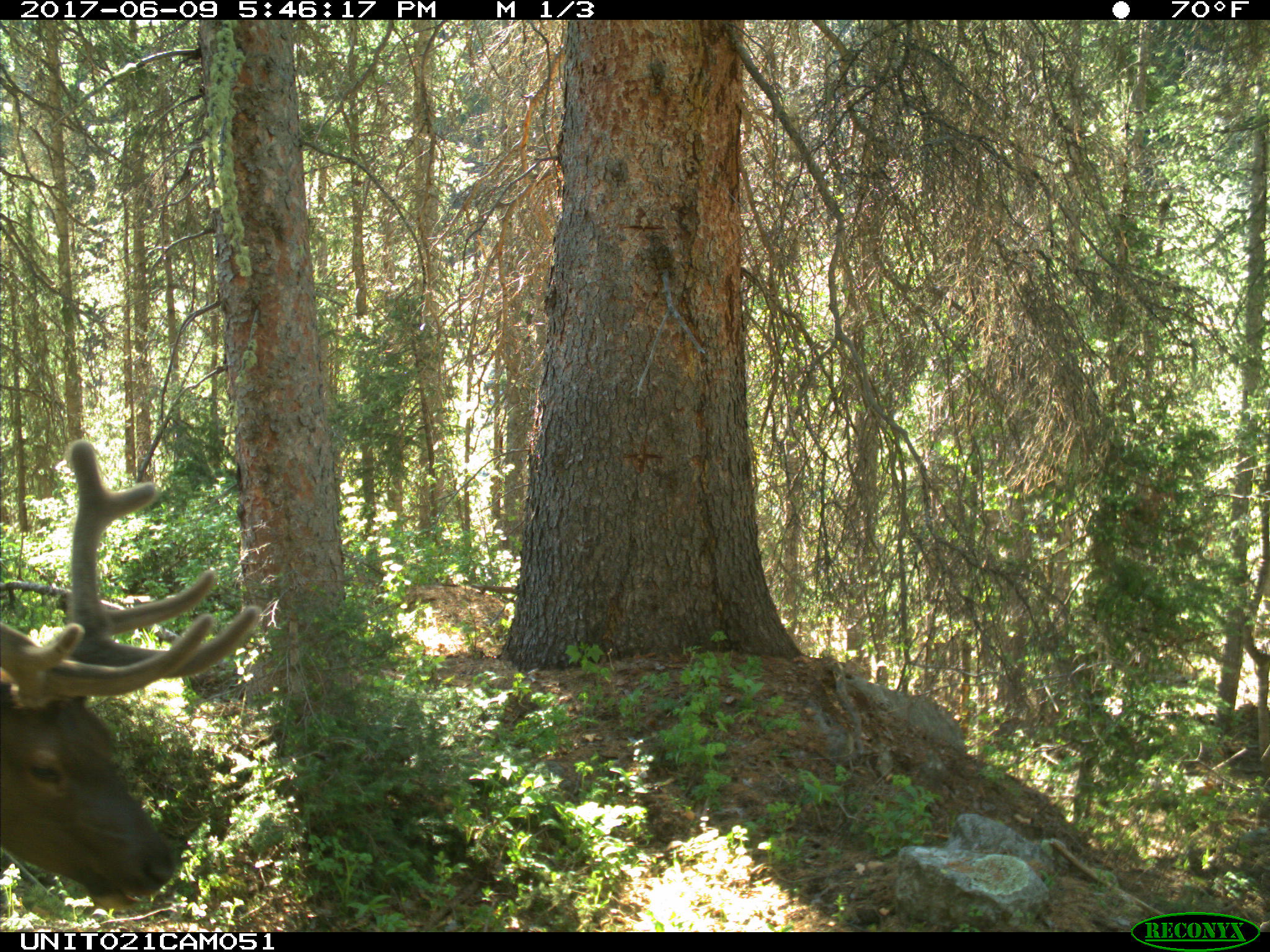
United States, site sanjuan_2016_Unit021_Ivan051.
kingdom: Animalia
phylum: Chordata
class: Mammalia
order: Artiodactyla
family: Cervidae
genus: Cervus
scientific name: Cervus elaphus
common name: red deer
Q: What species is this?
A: Cervus elaphus (red deer).